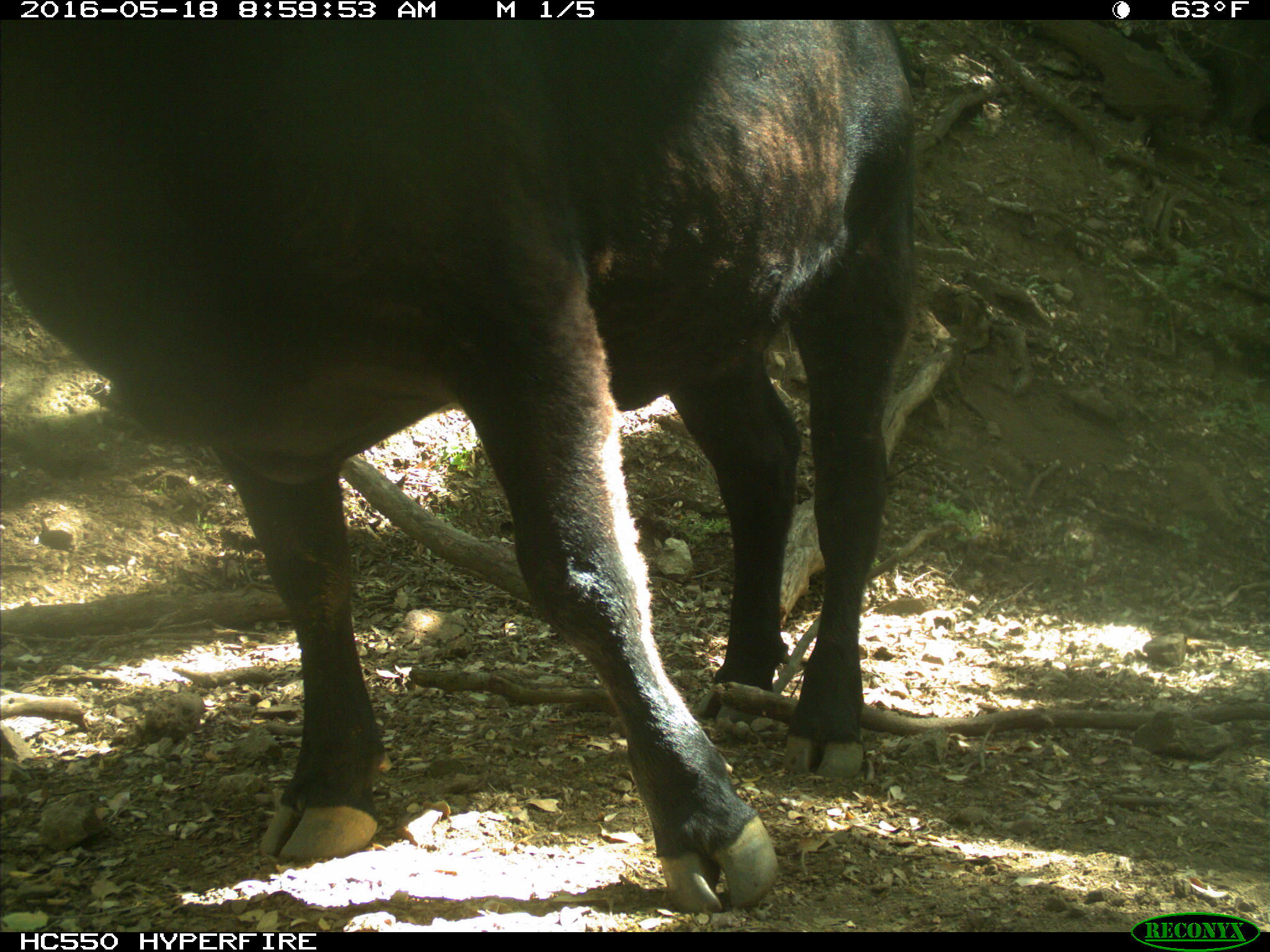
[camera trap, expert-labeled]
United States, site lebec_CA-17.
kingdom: Animalia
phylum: Chordata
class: Mammalia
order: Artiodactyla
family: Bovidae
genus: Bos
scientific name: Bos taurus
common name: domestic cow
Bos taurus (domestic cow).